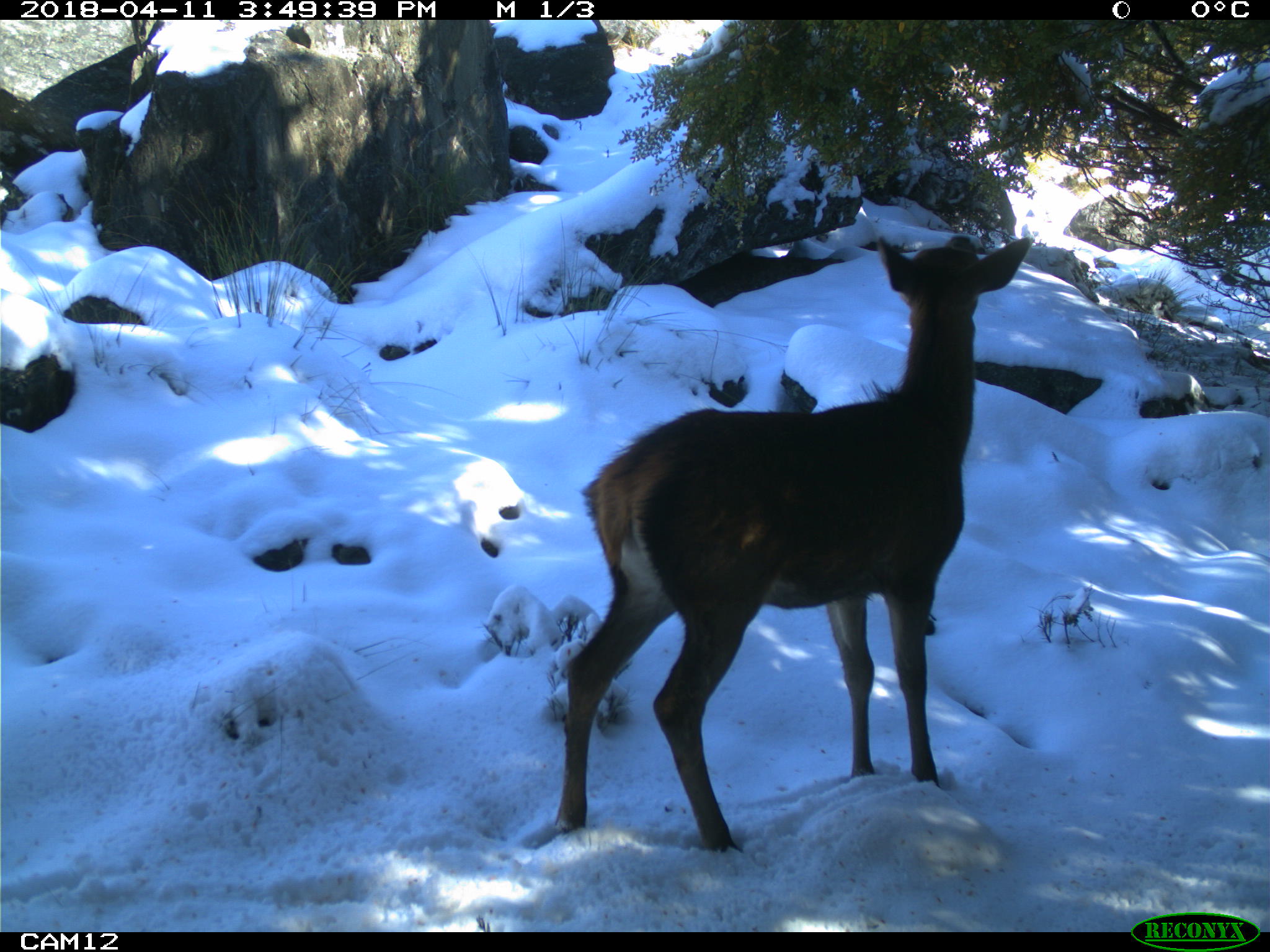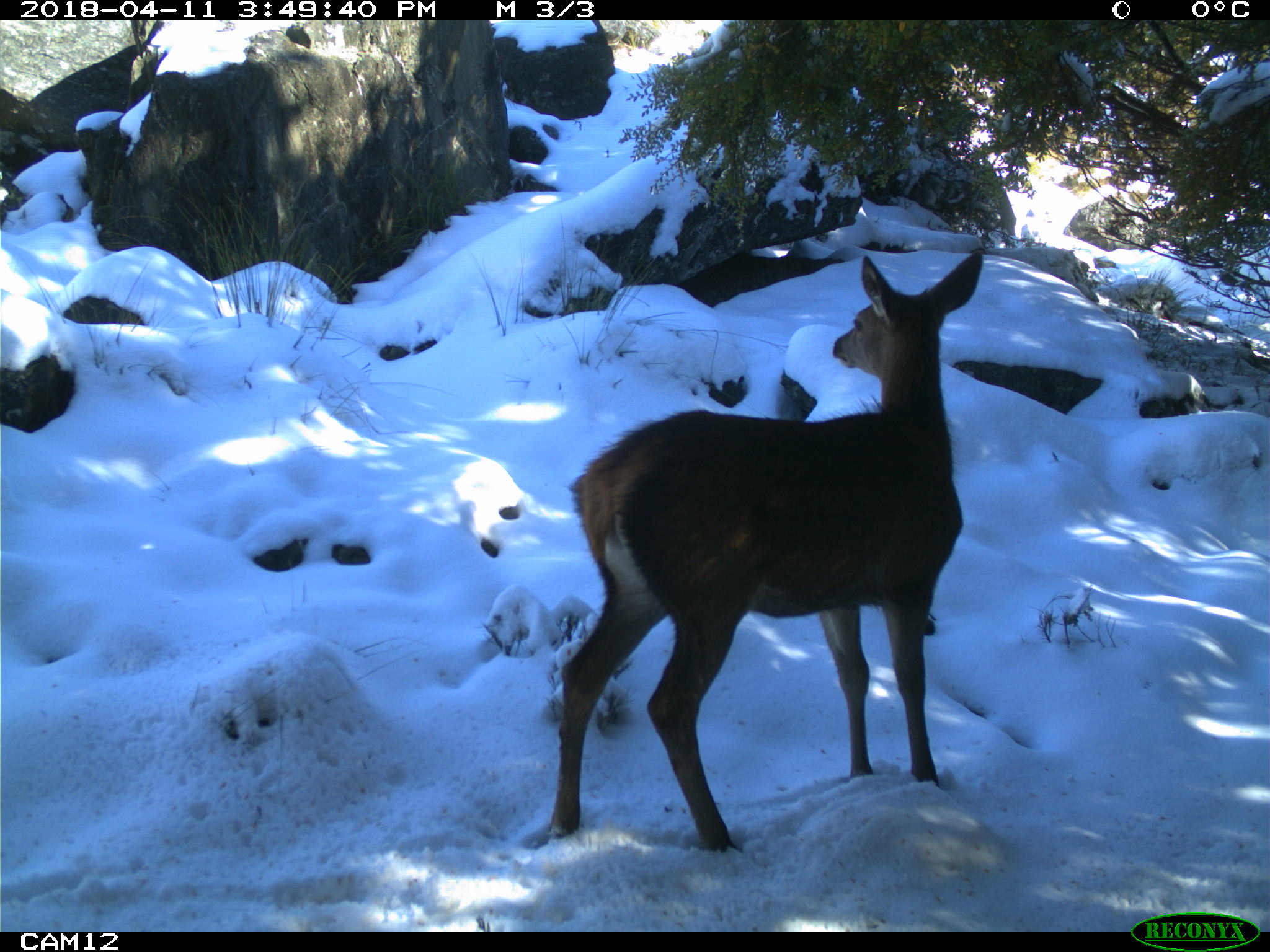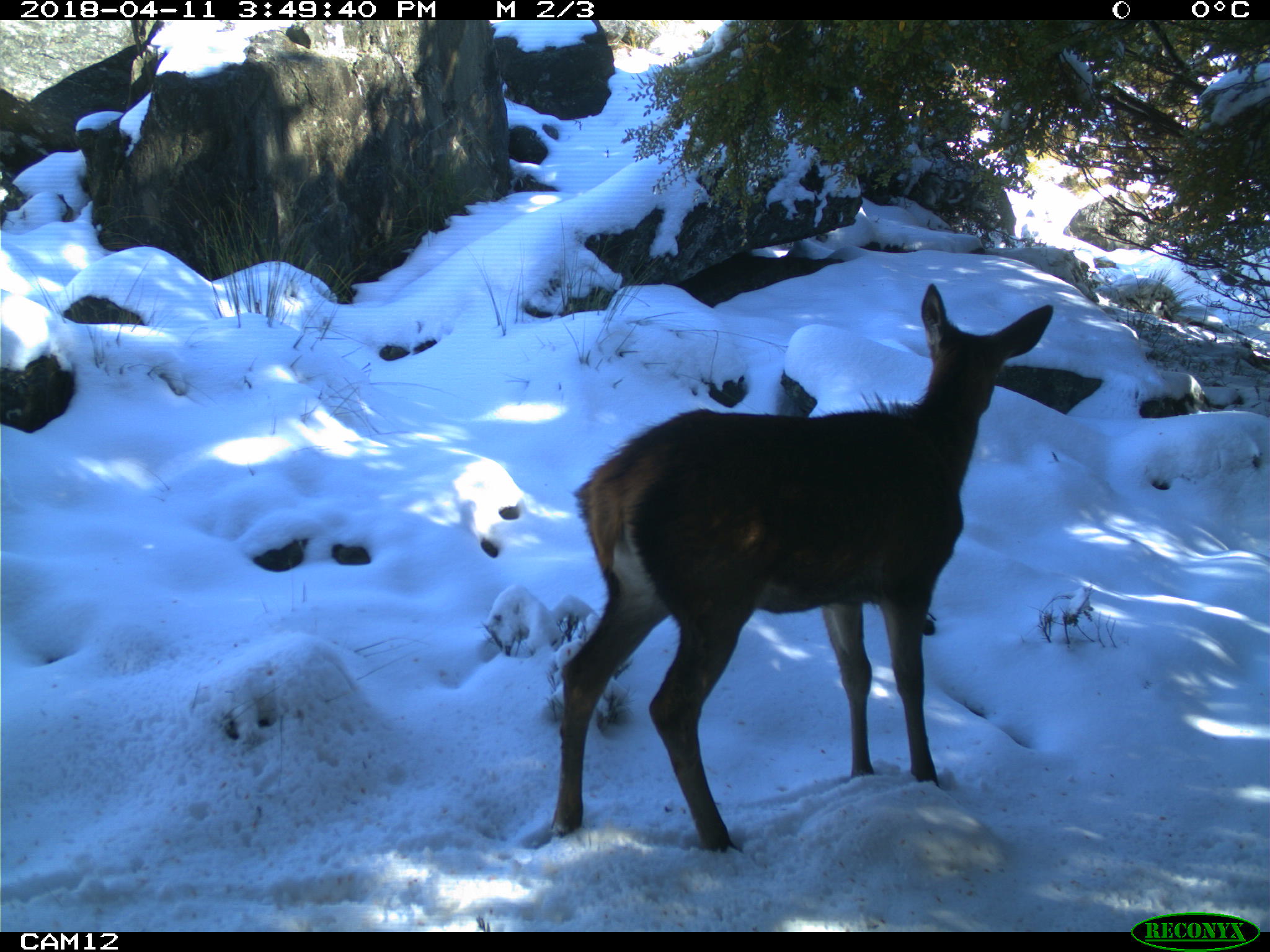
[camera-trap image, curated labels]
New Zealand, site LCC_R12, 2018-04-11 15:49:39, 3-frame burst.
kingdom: Animalia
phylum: Chordata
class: Mammalia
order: Artiodactyla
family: Cervidae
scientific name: Cervidae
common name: deer